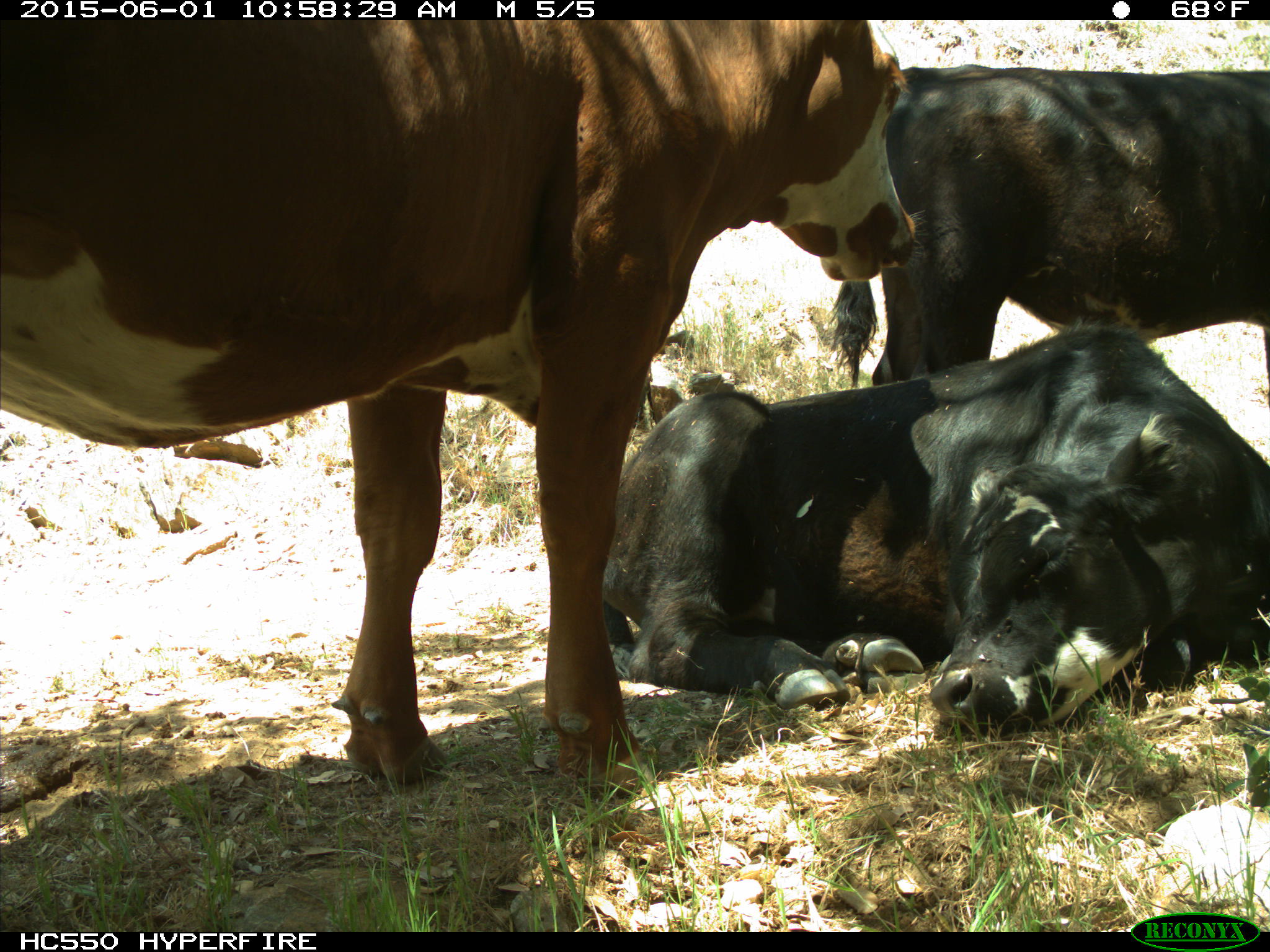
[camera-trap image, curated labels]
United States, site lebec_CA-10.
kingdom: Animalia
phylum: Chordata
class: Mammalia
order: Artiodactyla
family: Bovidae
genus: Bos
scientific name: Bos taurus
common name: domestic cow